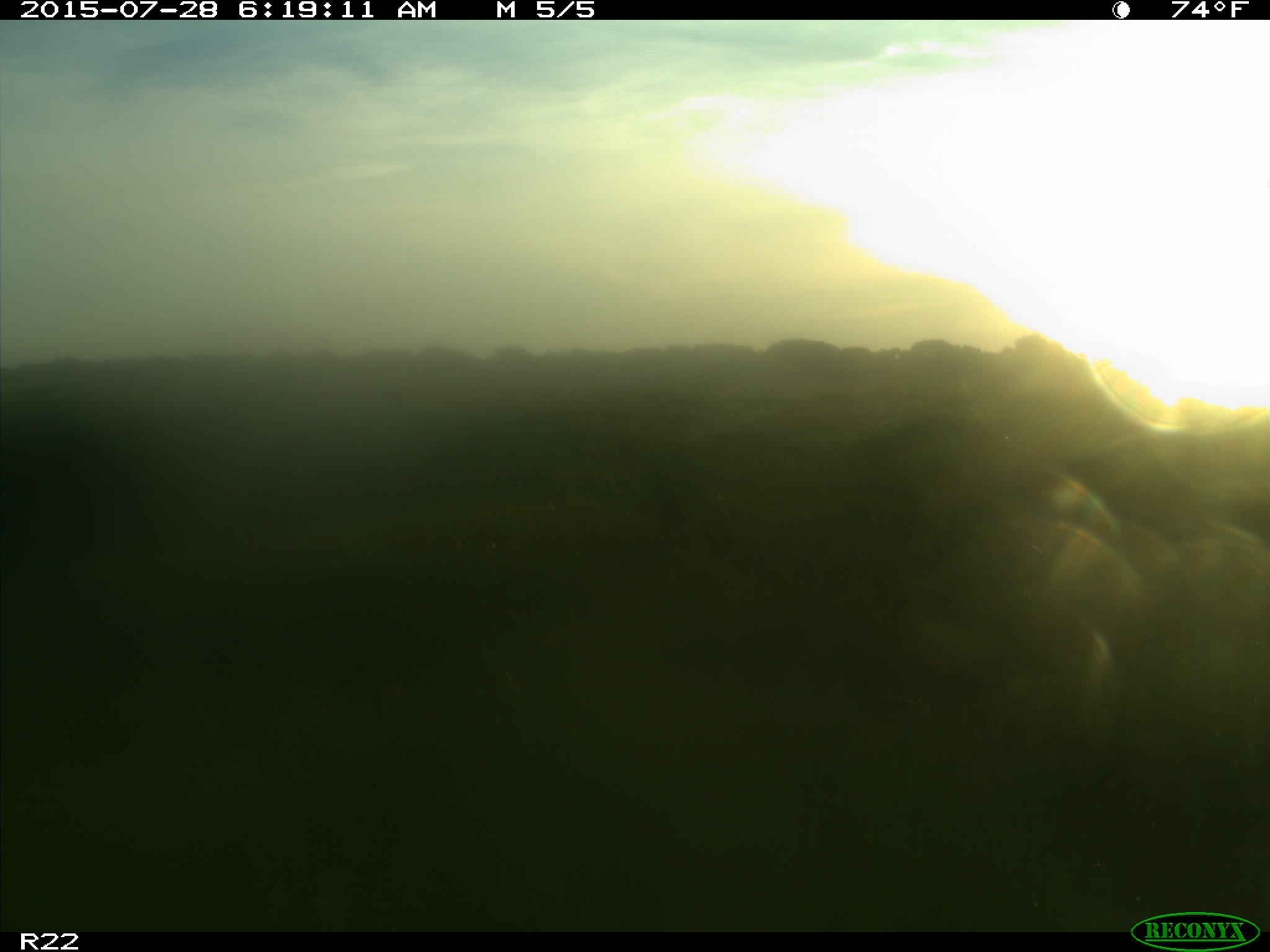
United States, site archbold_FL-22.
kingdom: Animalia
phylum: Chordata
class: Mammalia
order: Artiodactyla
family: Bovidae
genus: Bos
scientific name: Bos taurus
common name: domestic cow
Bos taurus (domestic cow).